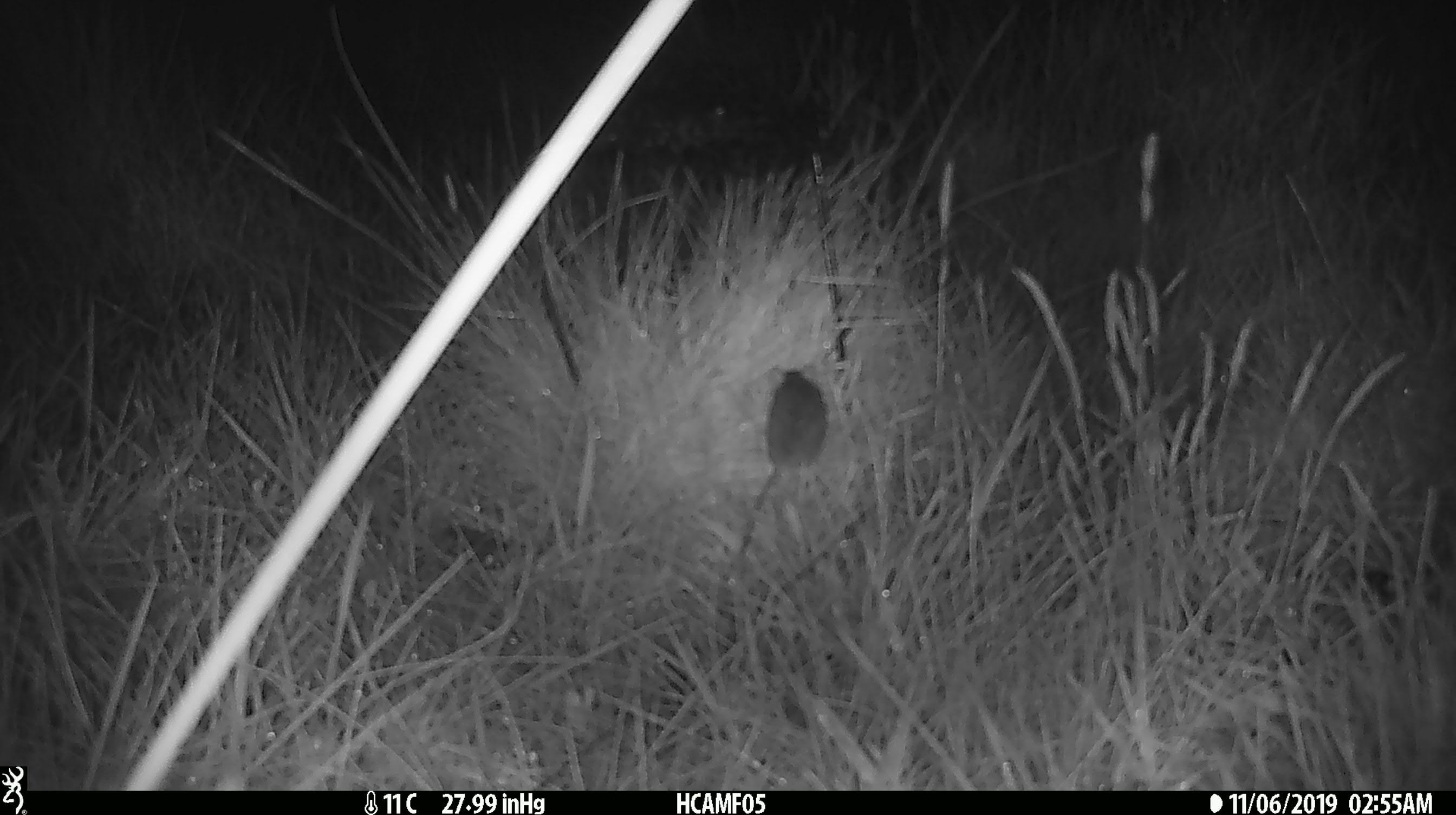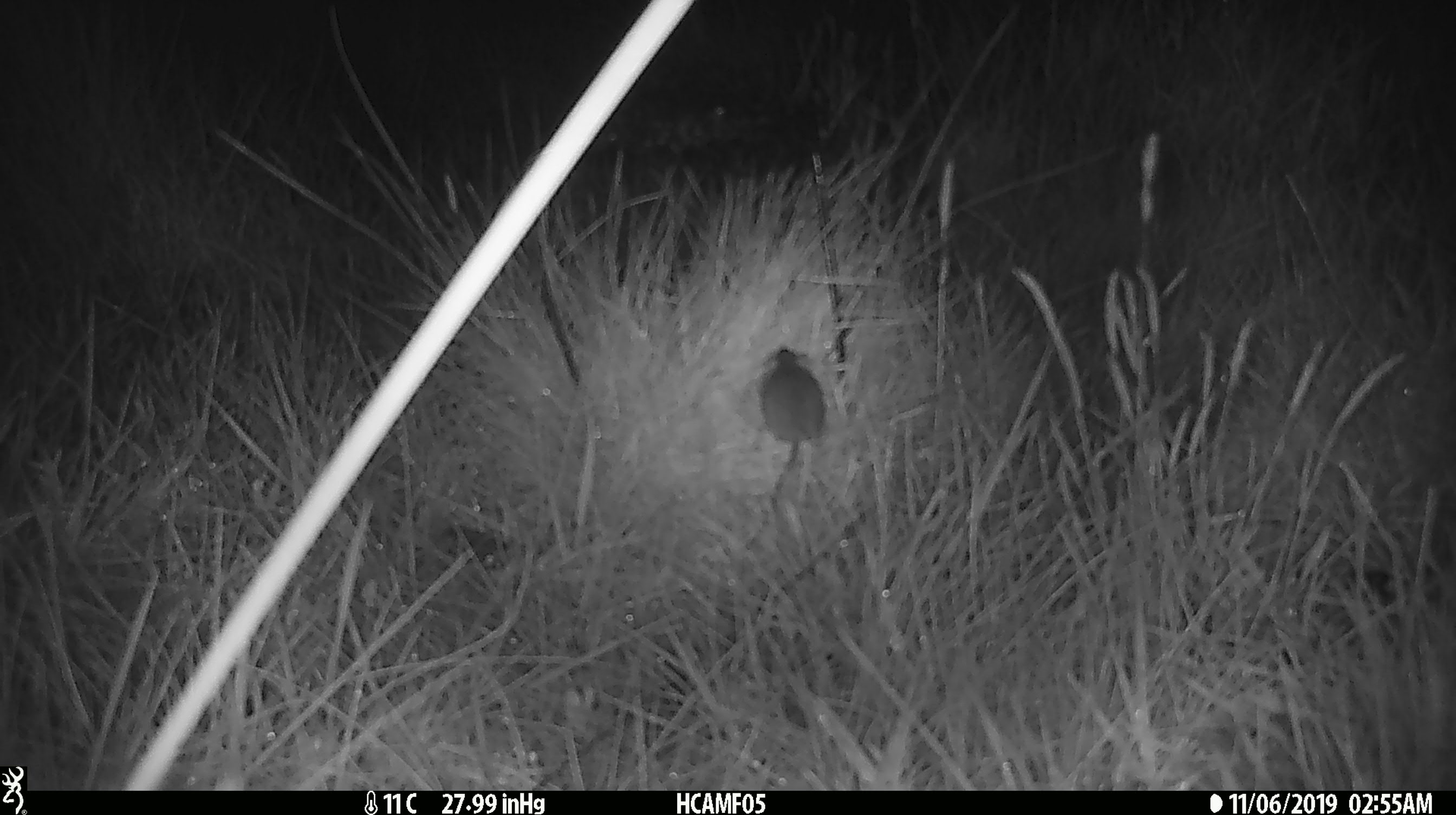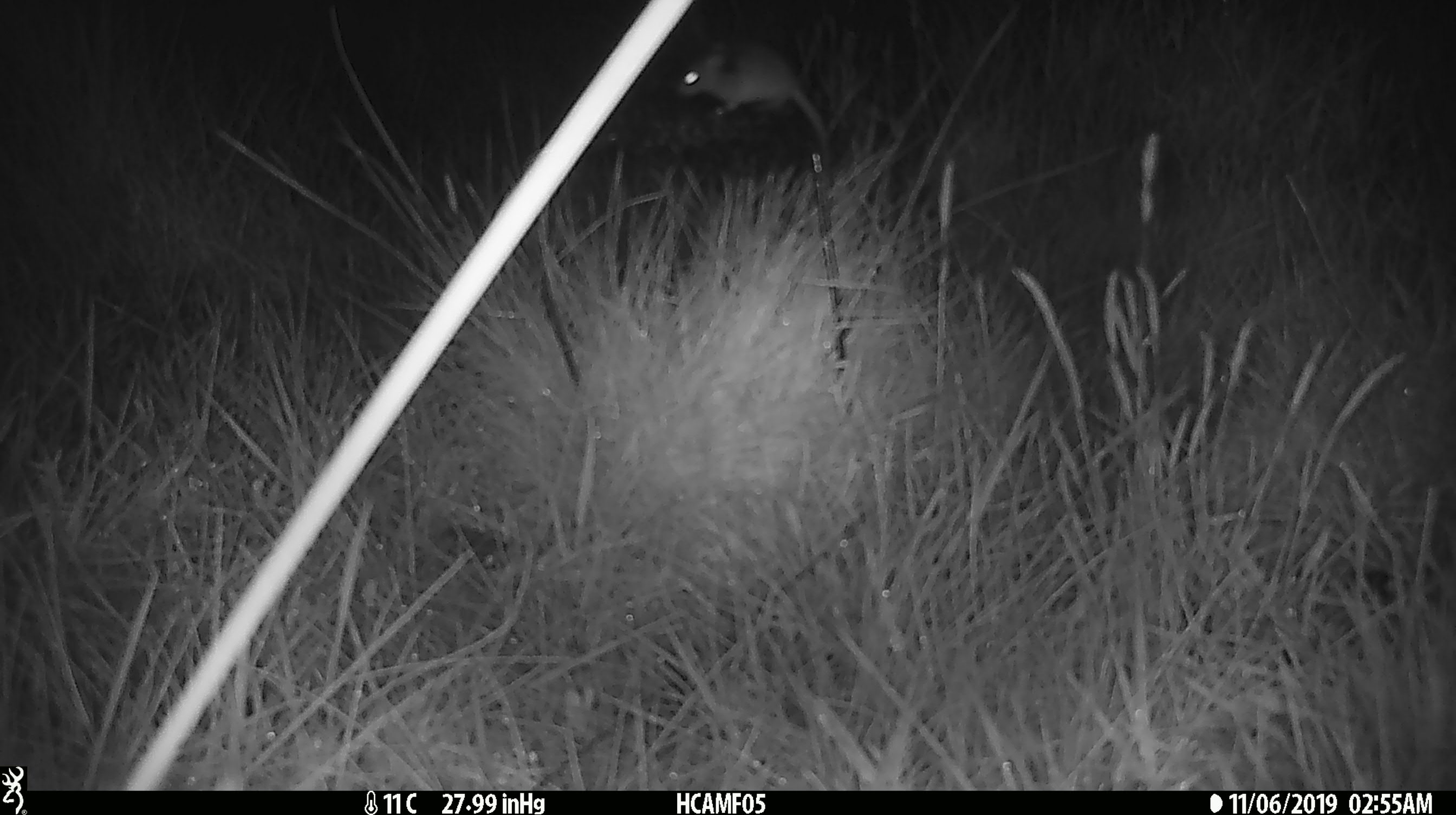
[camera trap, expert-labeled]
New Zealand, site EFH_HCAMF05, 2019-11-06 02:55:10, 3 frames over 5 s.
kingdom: Animalia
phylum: Chordata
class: Mammalia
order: Rodentia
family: Muridae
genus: Mus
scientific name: Mus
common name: mouse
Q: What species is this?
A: Mouse (Mus).